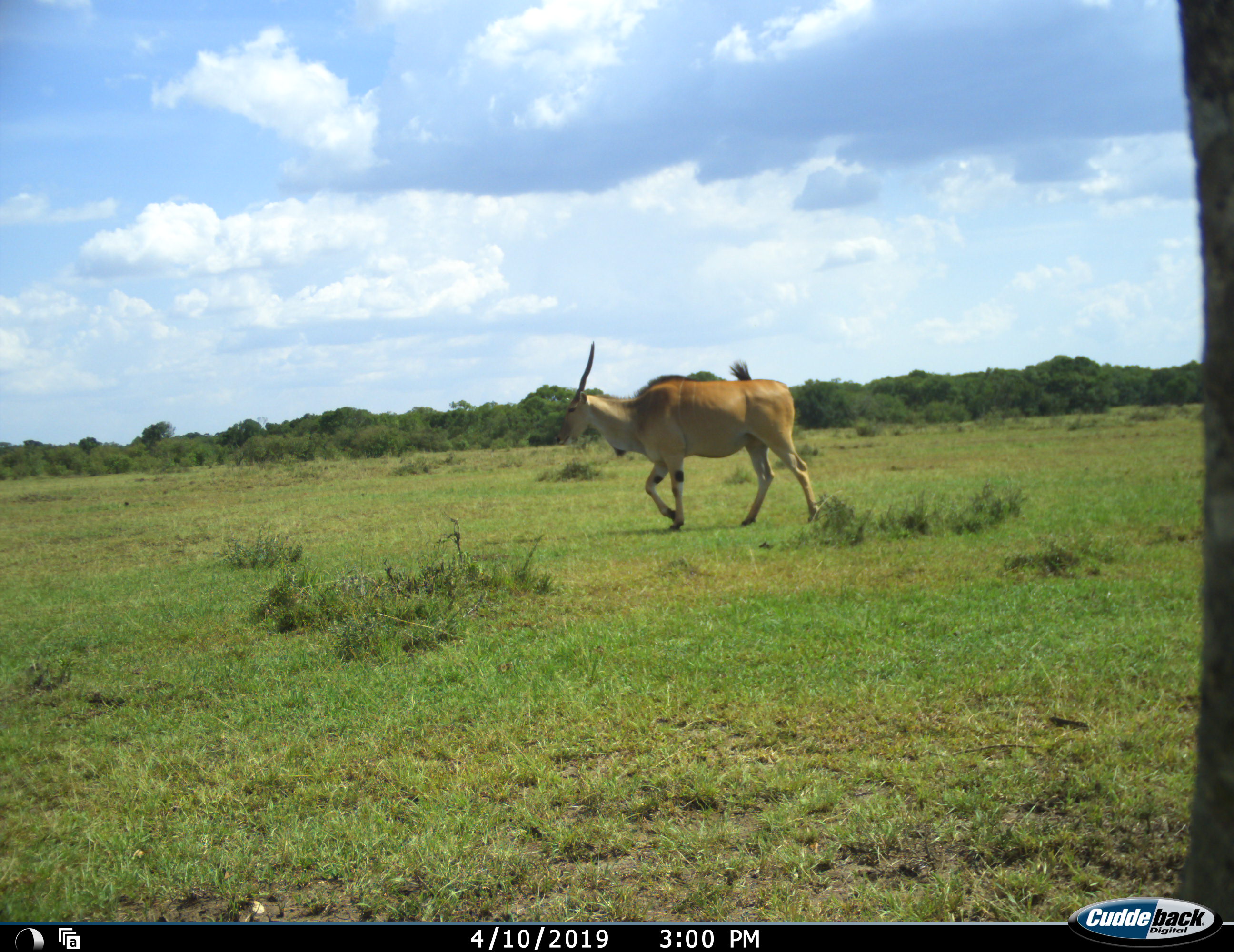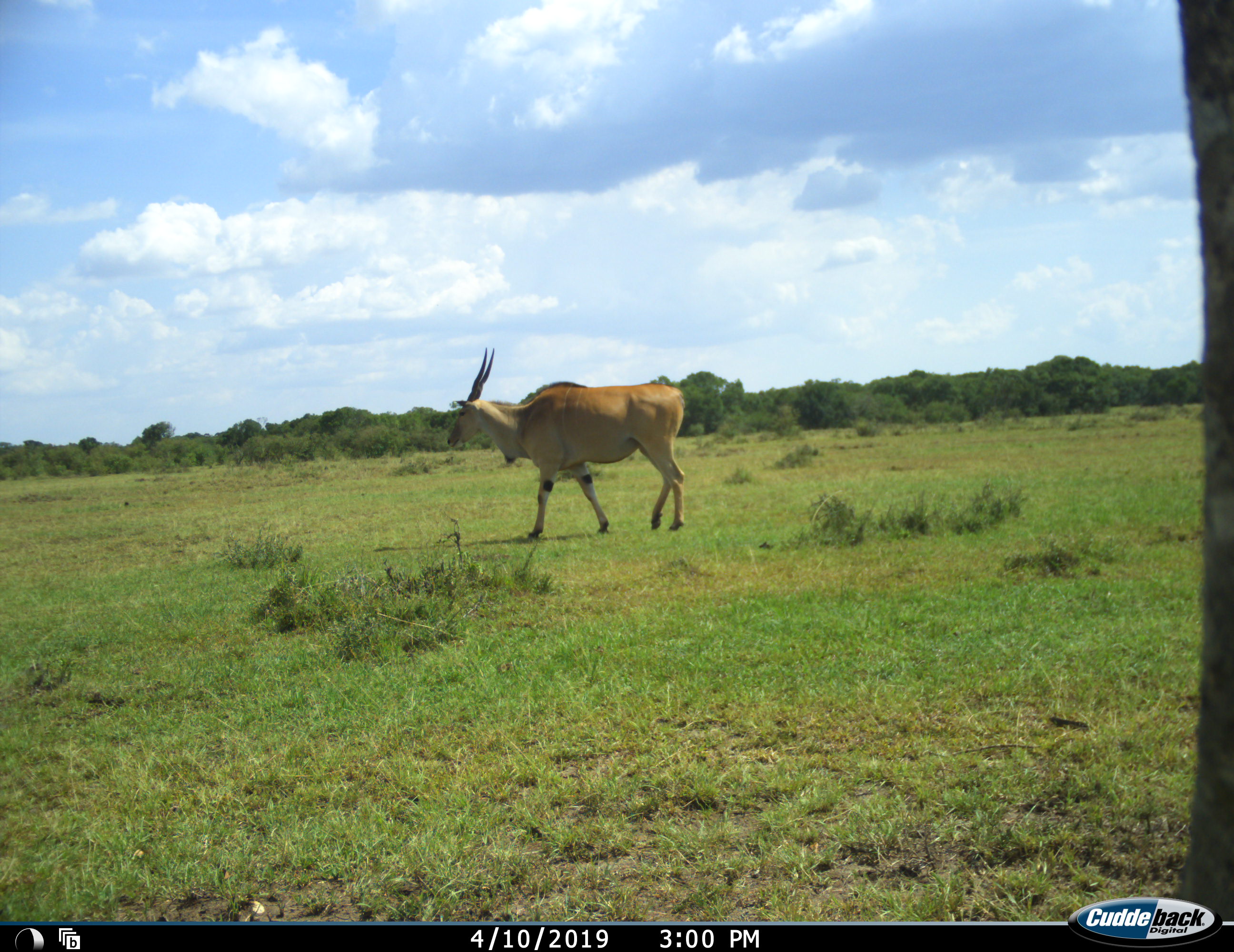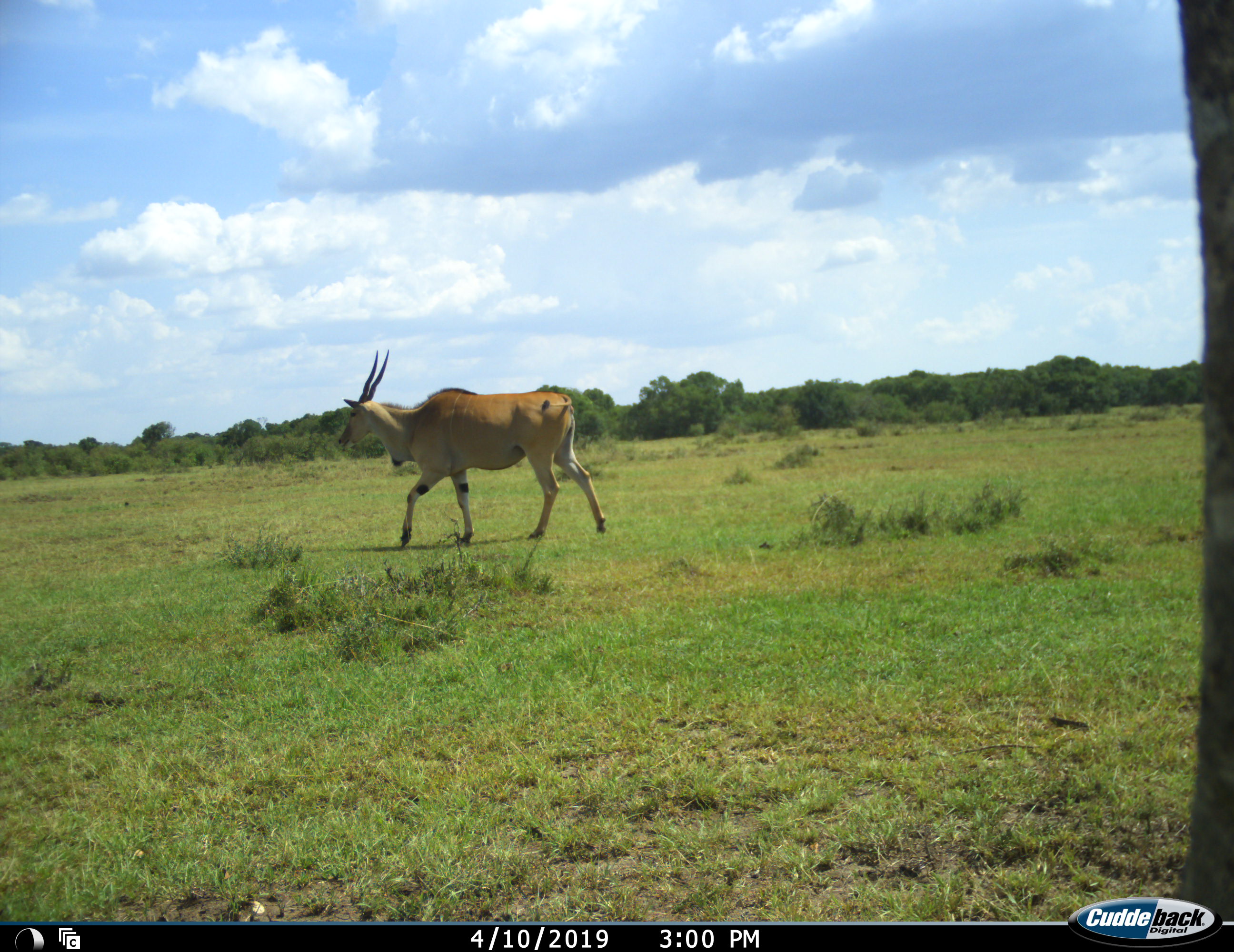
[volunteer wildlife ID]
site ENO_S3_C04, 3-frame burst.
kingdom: Animalia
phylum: Chordata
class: Mammalia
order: Artiodactyla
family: Bovidae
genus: Tragelaphus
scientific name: Tragelaphus oryx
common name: eland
Eland (Tragelaphus oryx), count 1. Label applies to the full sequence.